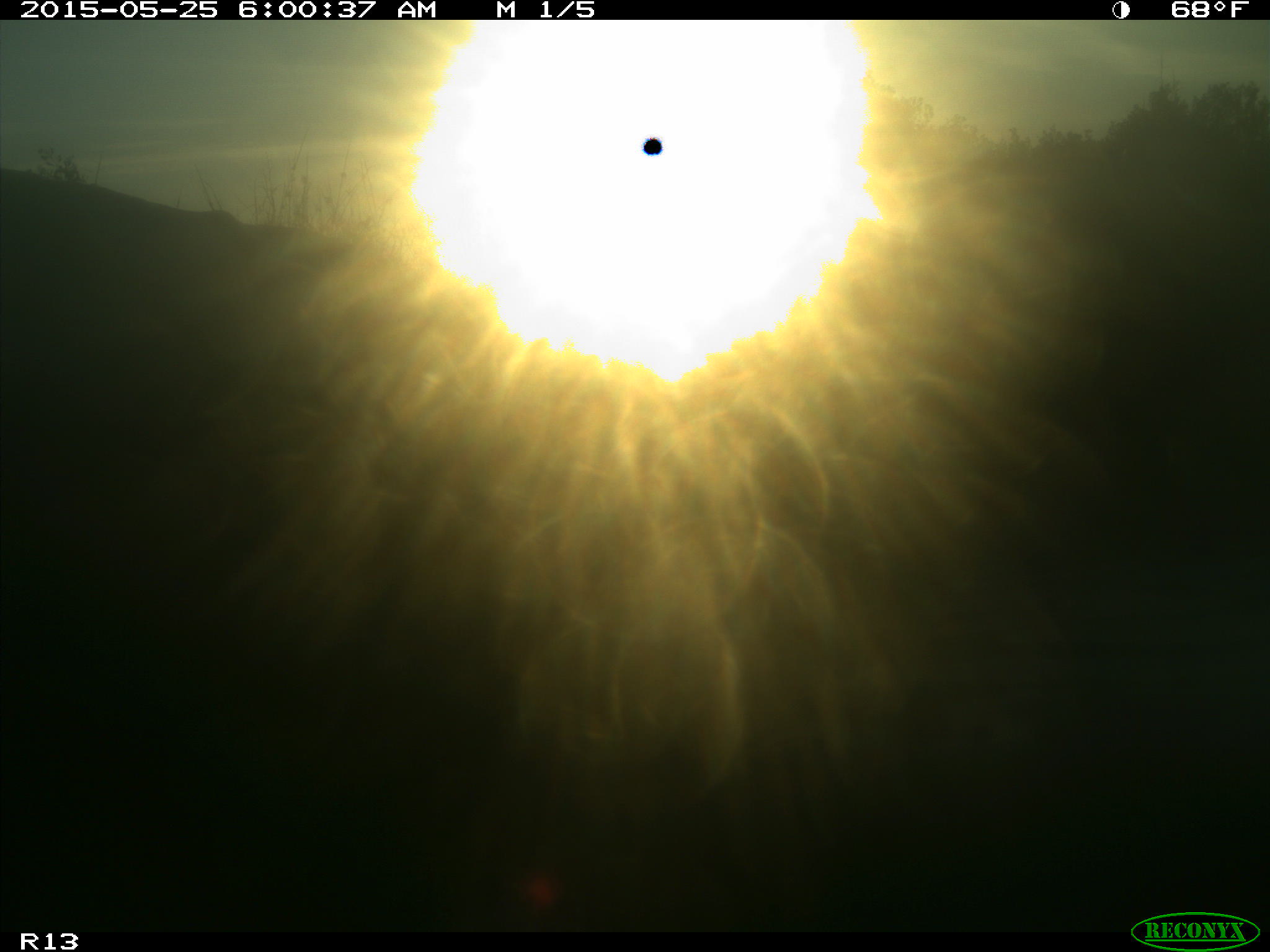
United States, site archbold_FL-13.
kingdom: Animalia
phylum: Chordata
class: Mammalia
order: Artiodactyla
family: Bovidae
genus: Bos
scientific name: Bos taurus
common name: domestic cow